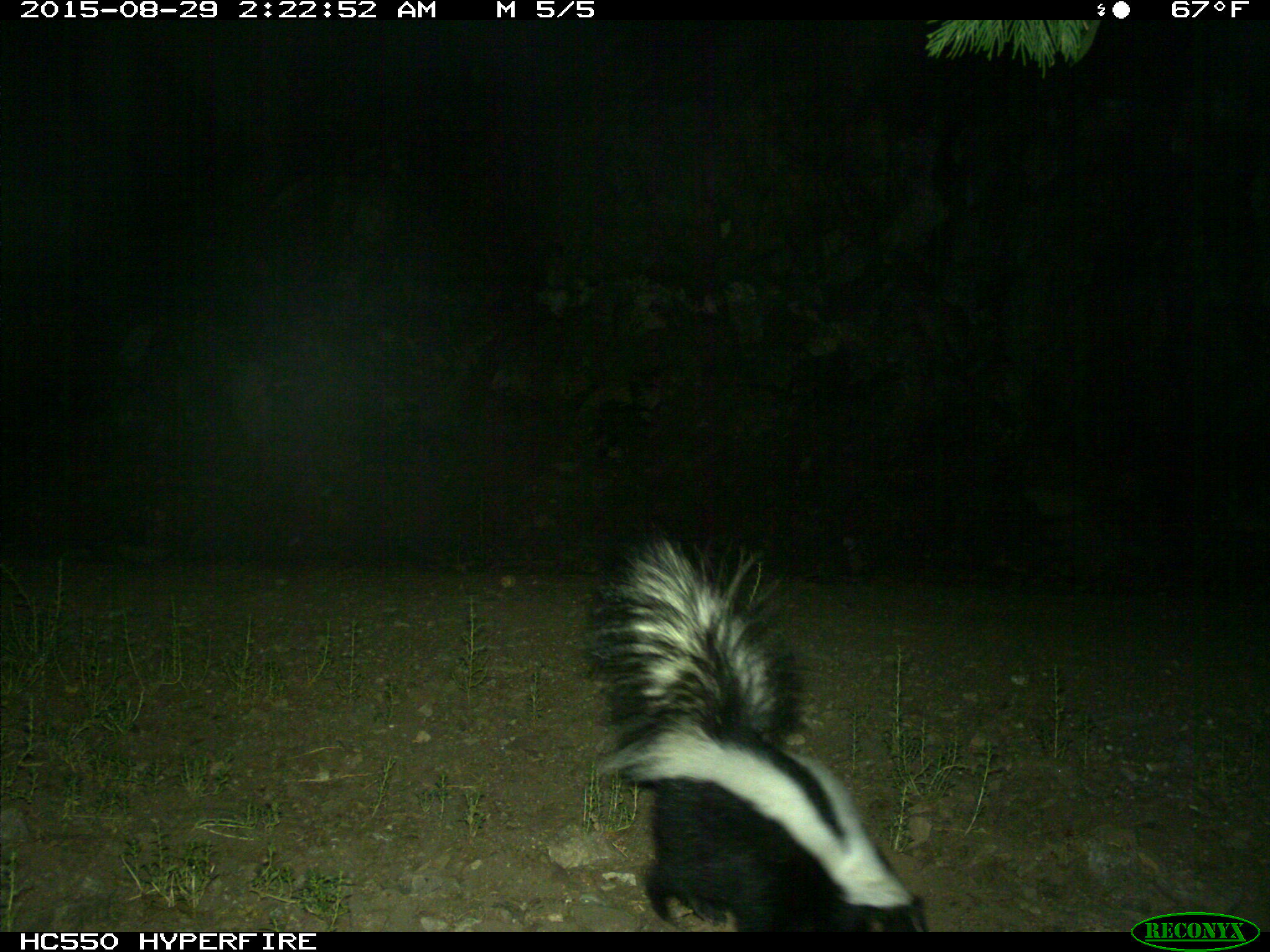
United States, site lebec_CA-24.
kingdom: Animalia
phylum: Chordata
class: Mammalia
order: Carnivora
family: Mephitidae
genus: Mephitis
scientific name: Mephitis mephitis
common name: striped skunk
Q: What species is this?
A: Mephitis mephitis (striped skunk).